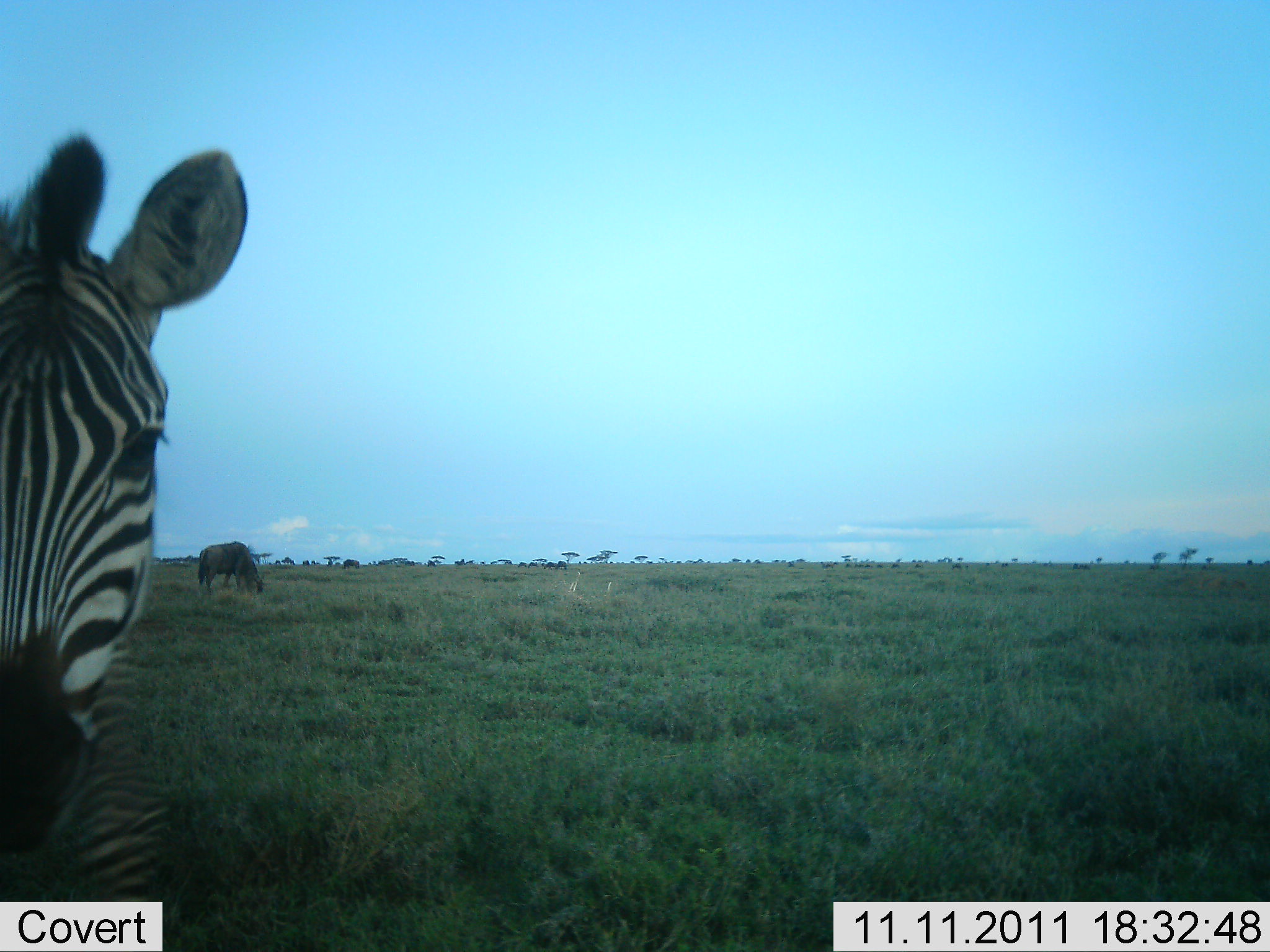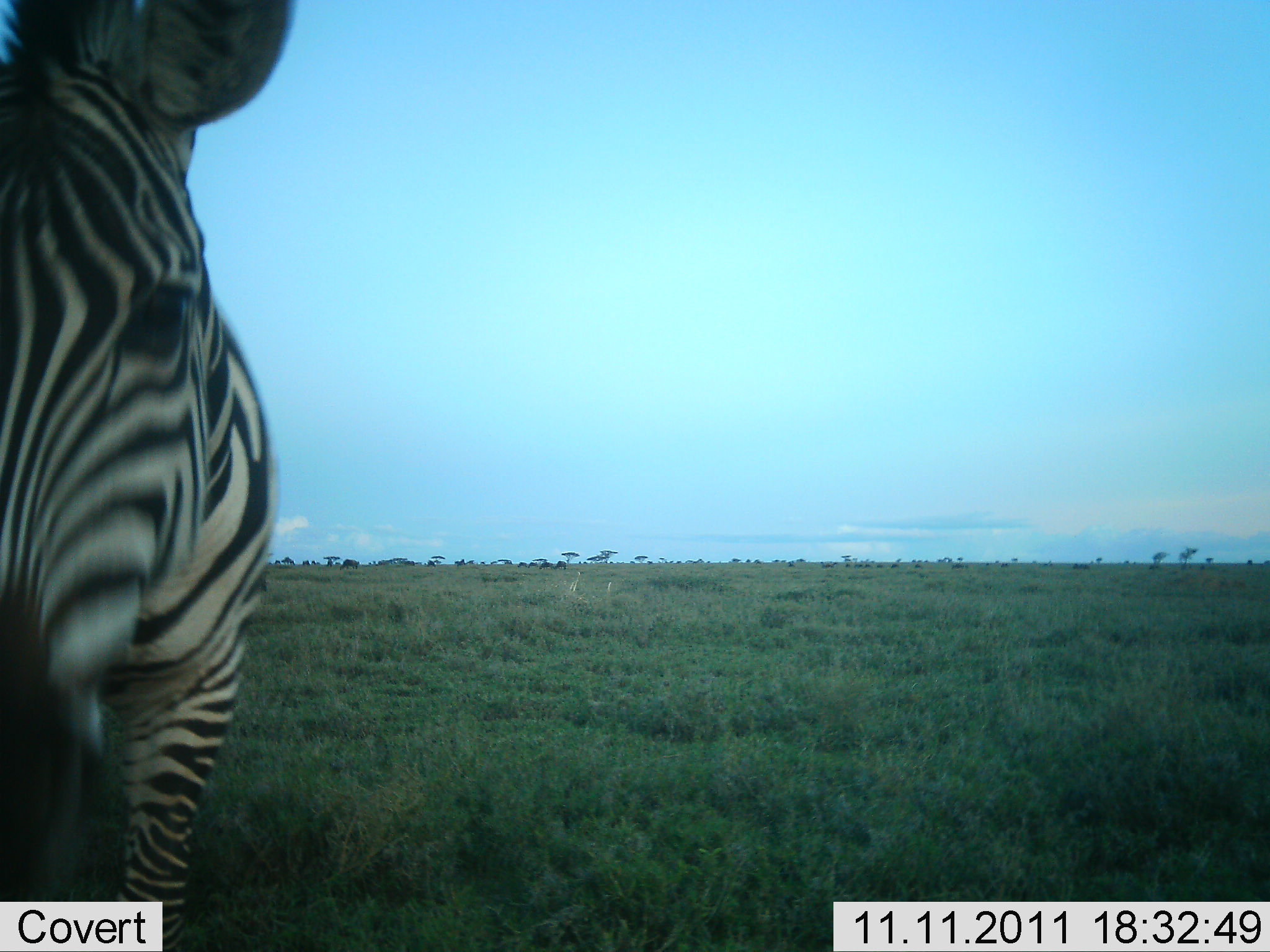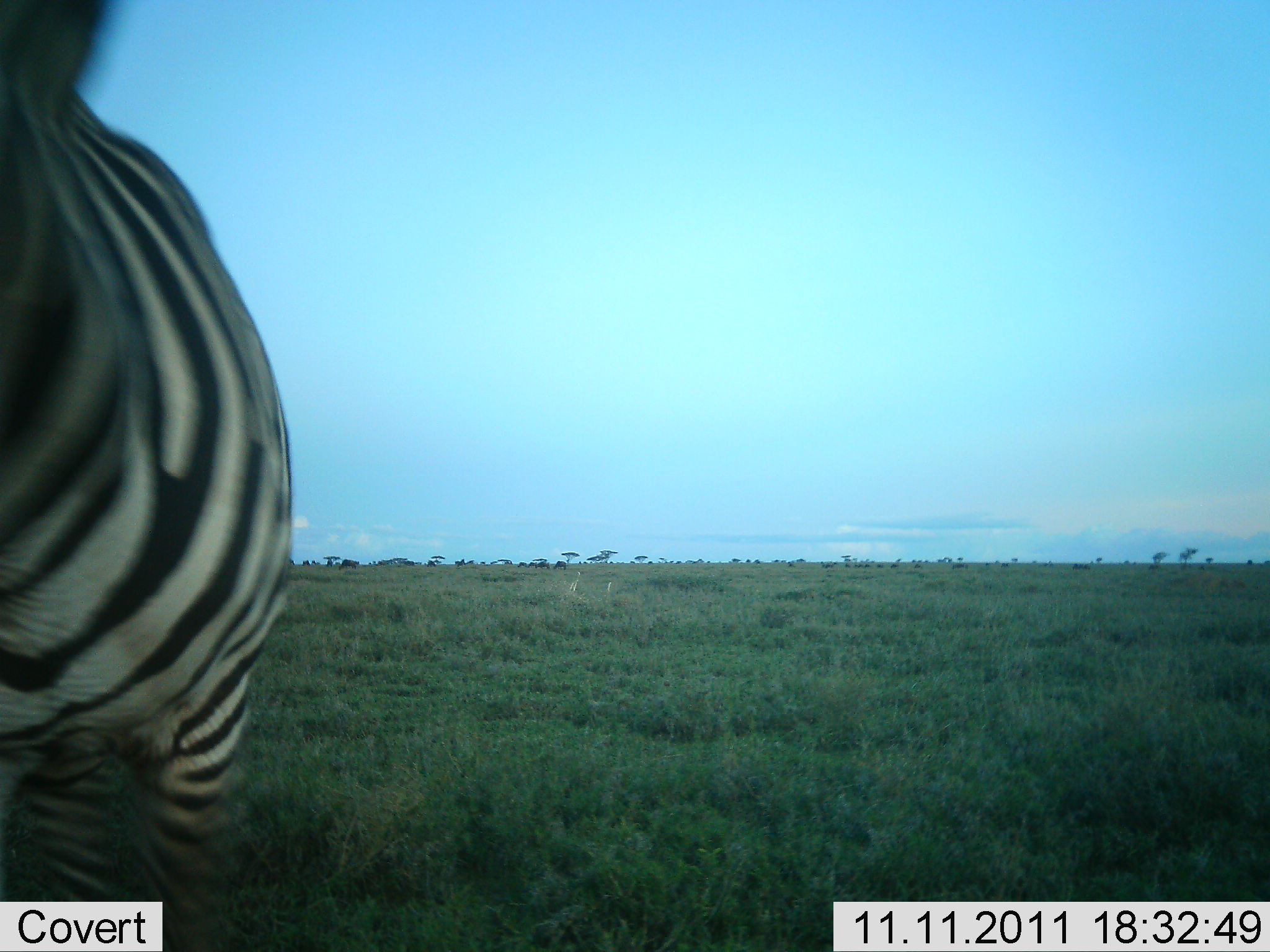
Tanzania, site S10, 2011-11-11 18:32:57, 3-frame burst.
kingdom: Animalia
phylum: Chordata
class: Mammalia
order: Perissodactyla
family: Equidae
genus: Equus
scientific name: Equus quagga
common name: plains zebra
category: zebra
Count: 1.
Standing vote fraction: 39%.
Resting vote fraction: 0%.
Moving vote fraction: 61%.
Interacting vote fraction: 0%.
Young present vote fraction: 0%.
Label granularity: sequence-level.